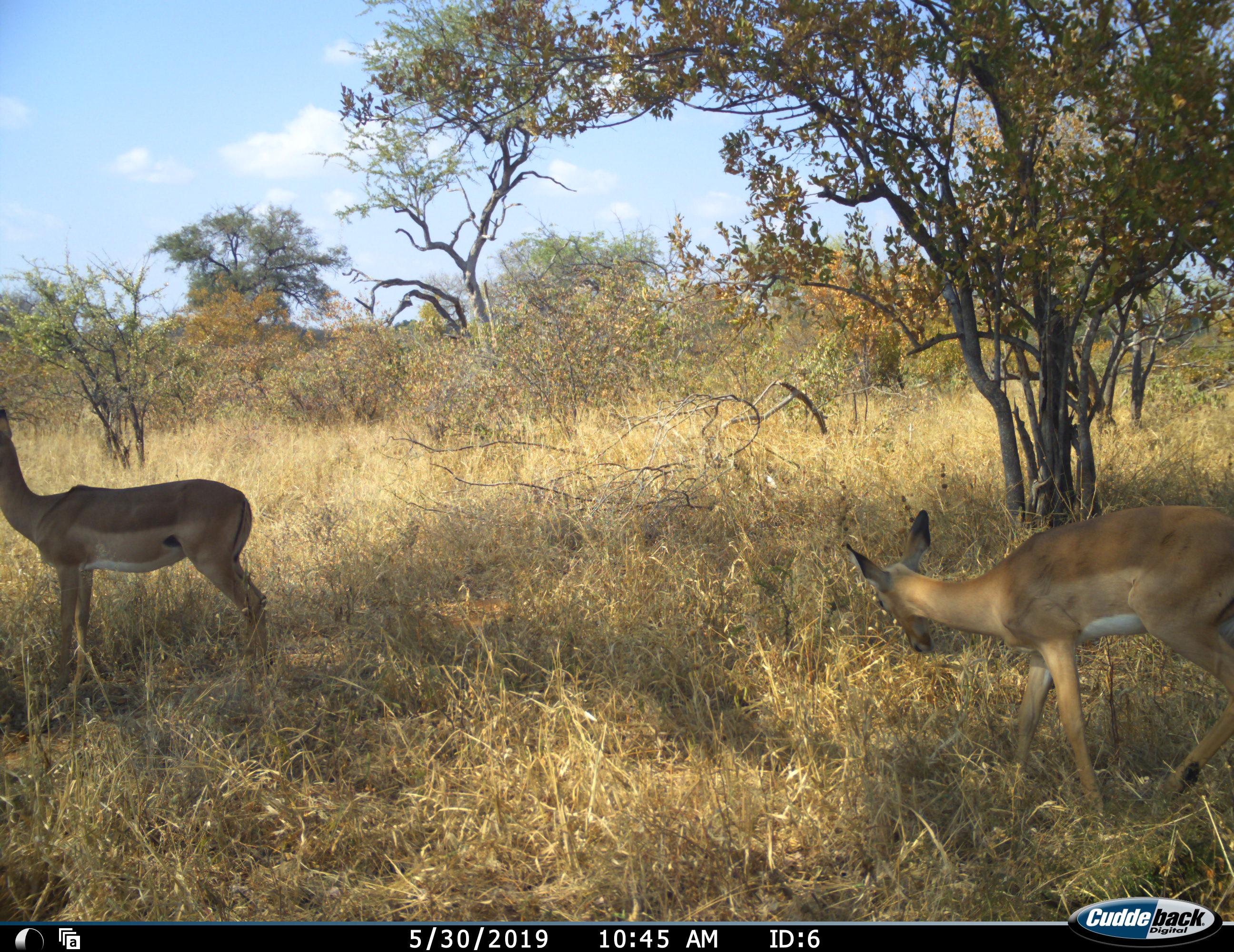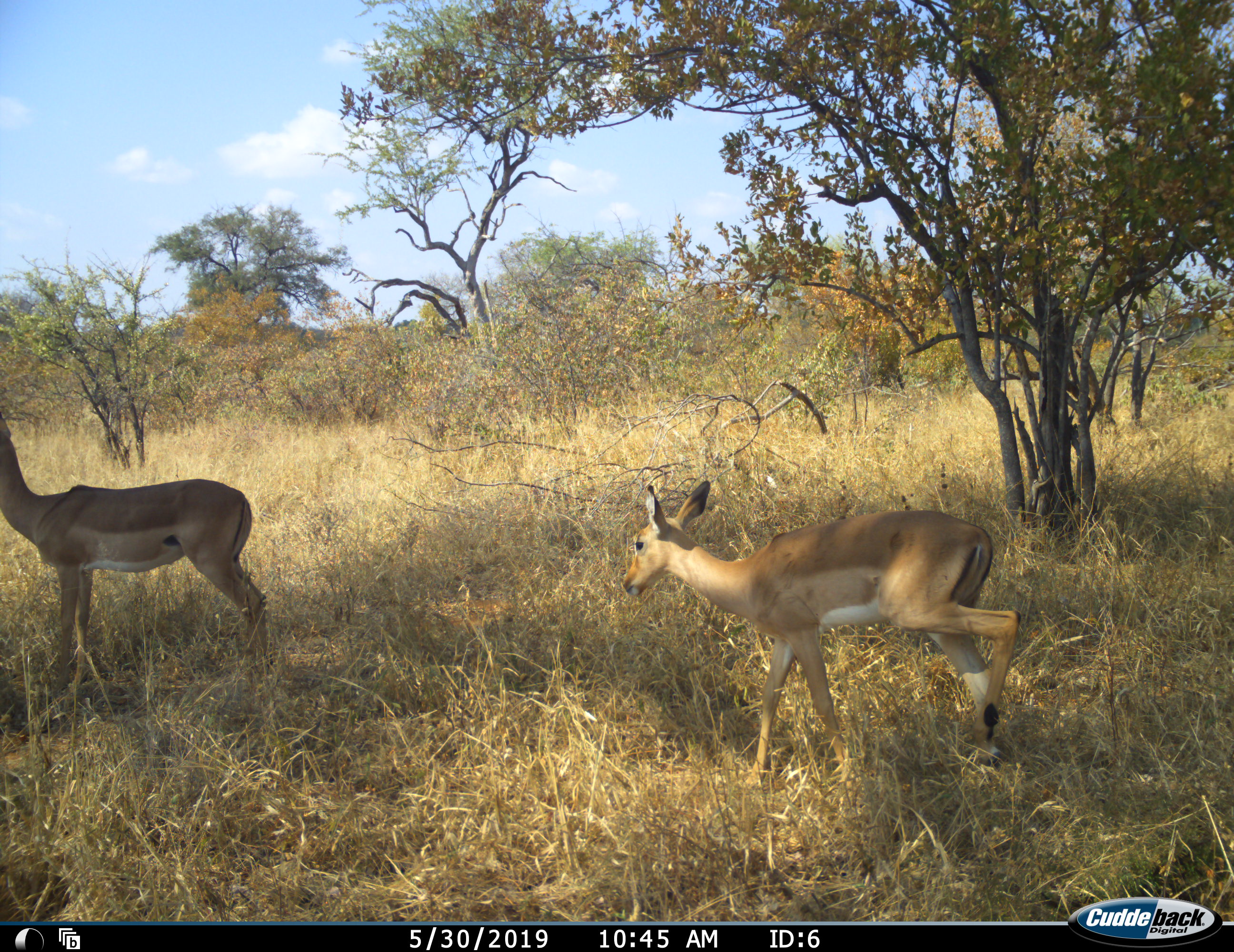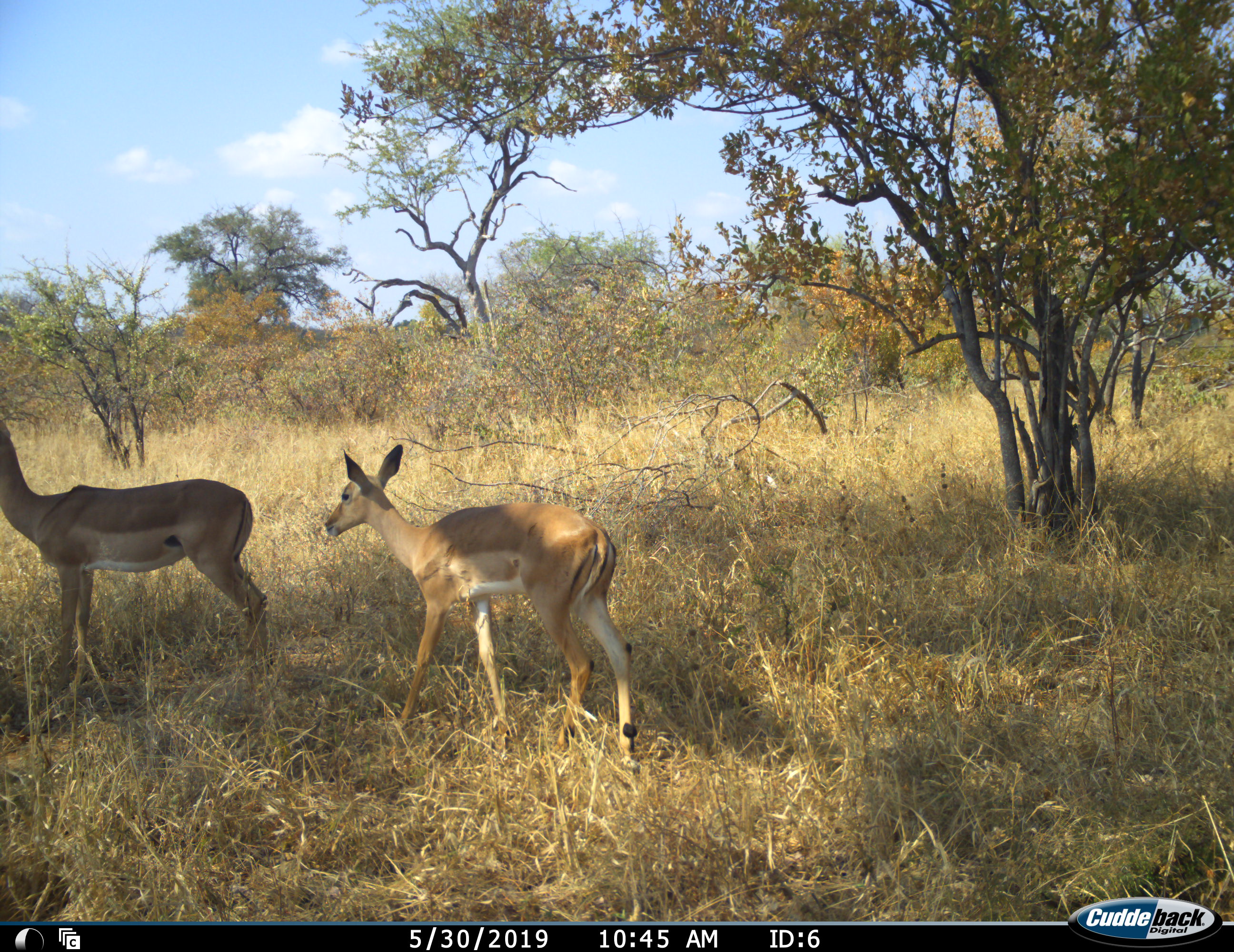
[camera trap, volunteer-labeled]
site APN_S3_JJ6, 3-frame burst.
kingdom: Animalia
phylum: Chordata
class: Mammalia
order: Artiodactyla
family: Bovidae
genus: Aepyceros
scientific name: Aepyceros melampus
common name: impala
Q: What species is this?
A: Impala (Aepyceros melampus).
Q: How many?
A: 2.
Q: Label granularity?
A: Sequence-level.